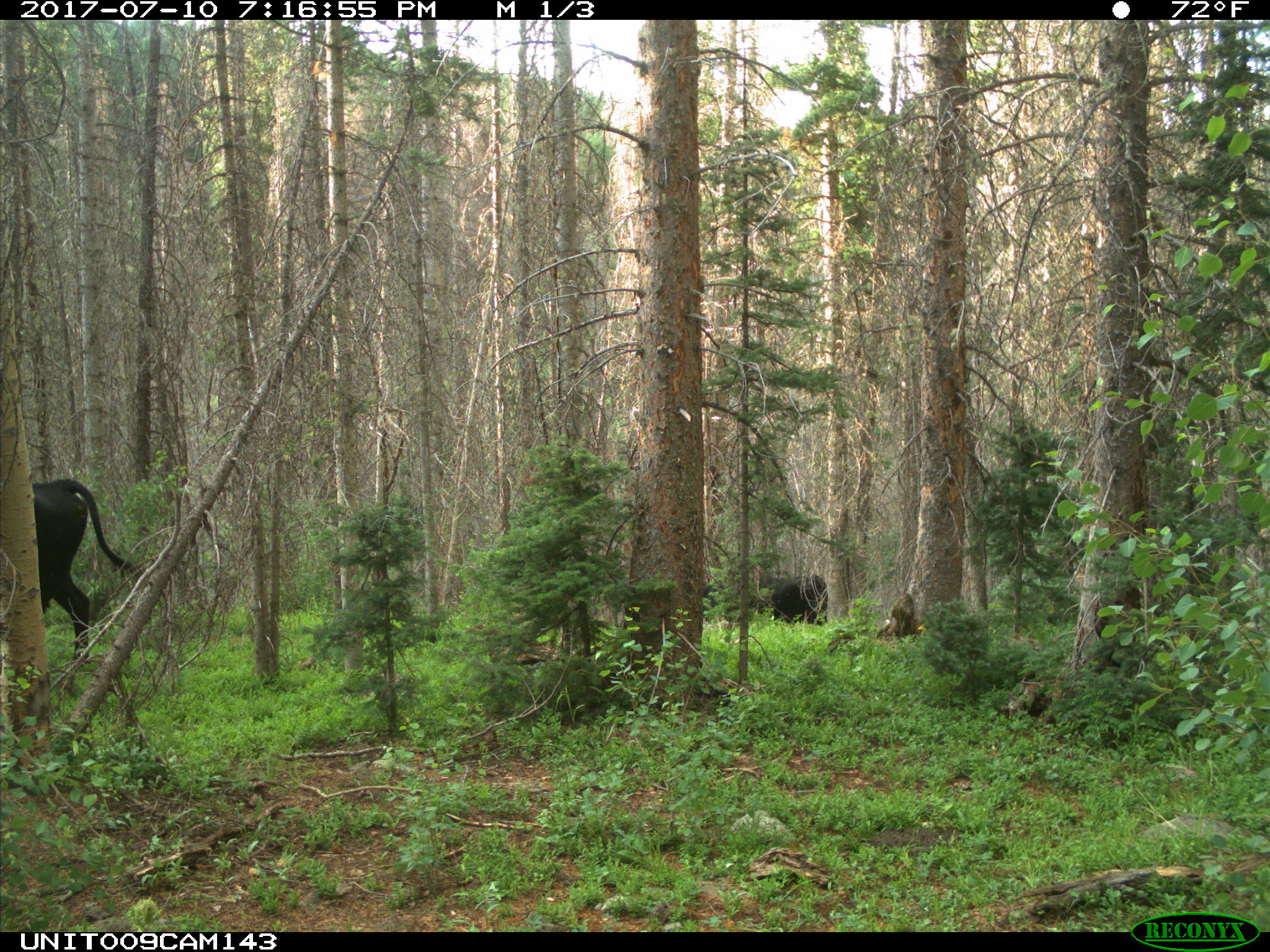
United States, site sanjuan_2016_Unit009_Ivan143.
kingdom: Animalia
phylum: Chordata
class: Mammalia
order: Artiodactyla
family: Bovidae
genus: Bos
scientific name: Bos taurus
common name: domestic cow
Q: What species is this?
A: Bos taurus (domestic cow).